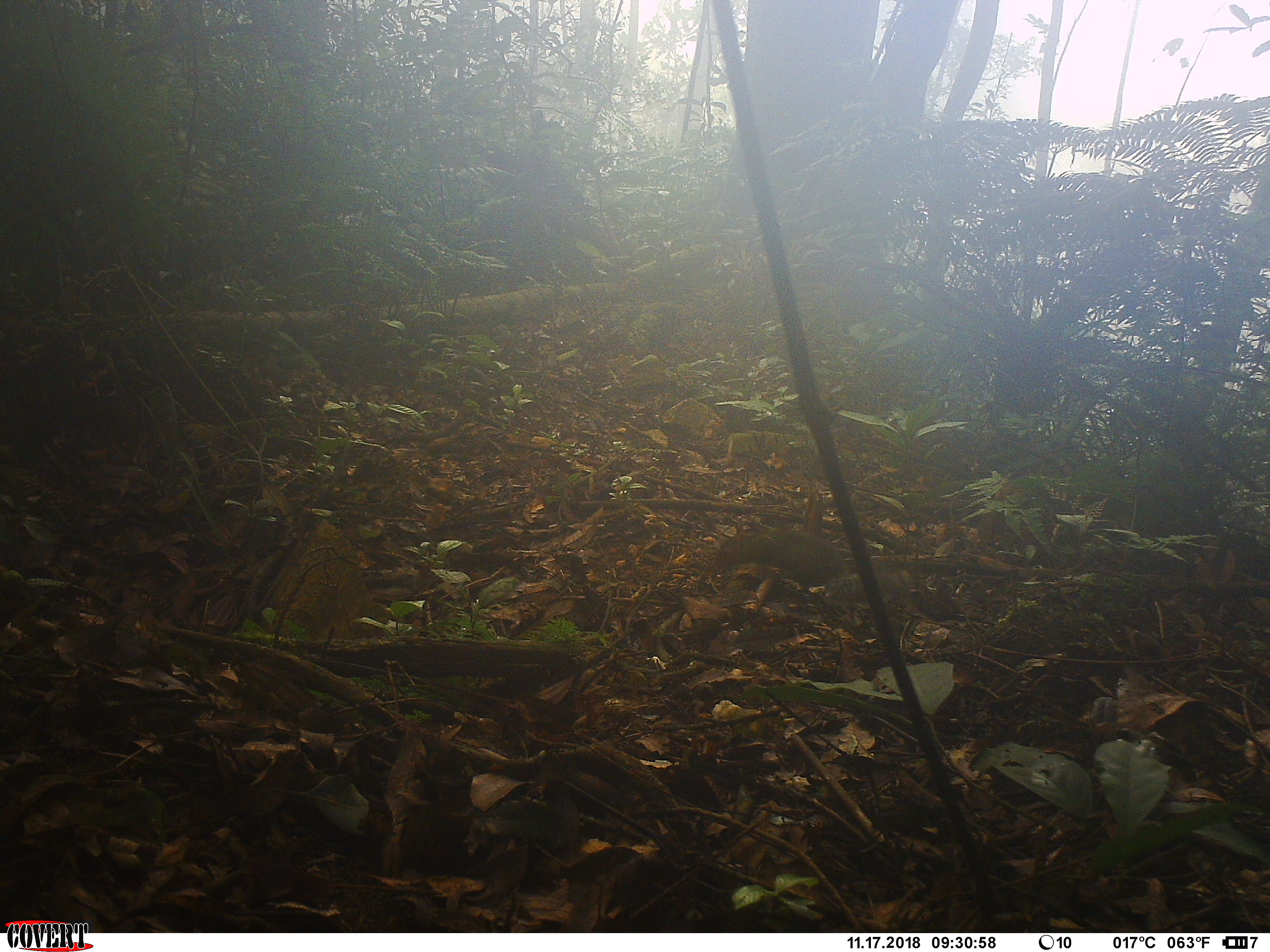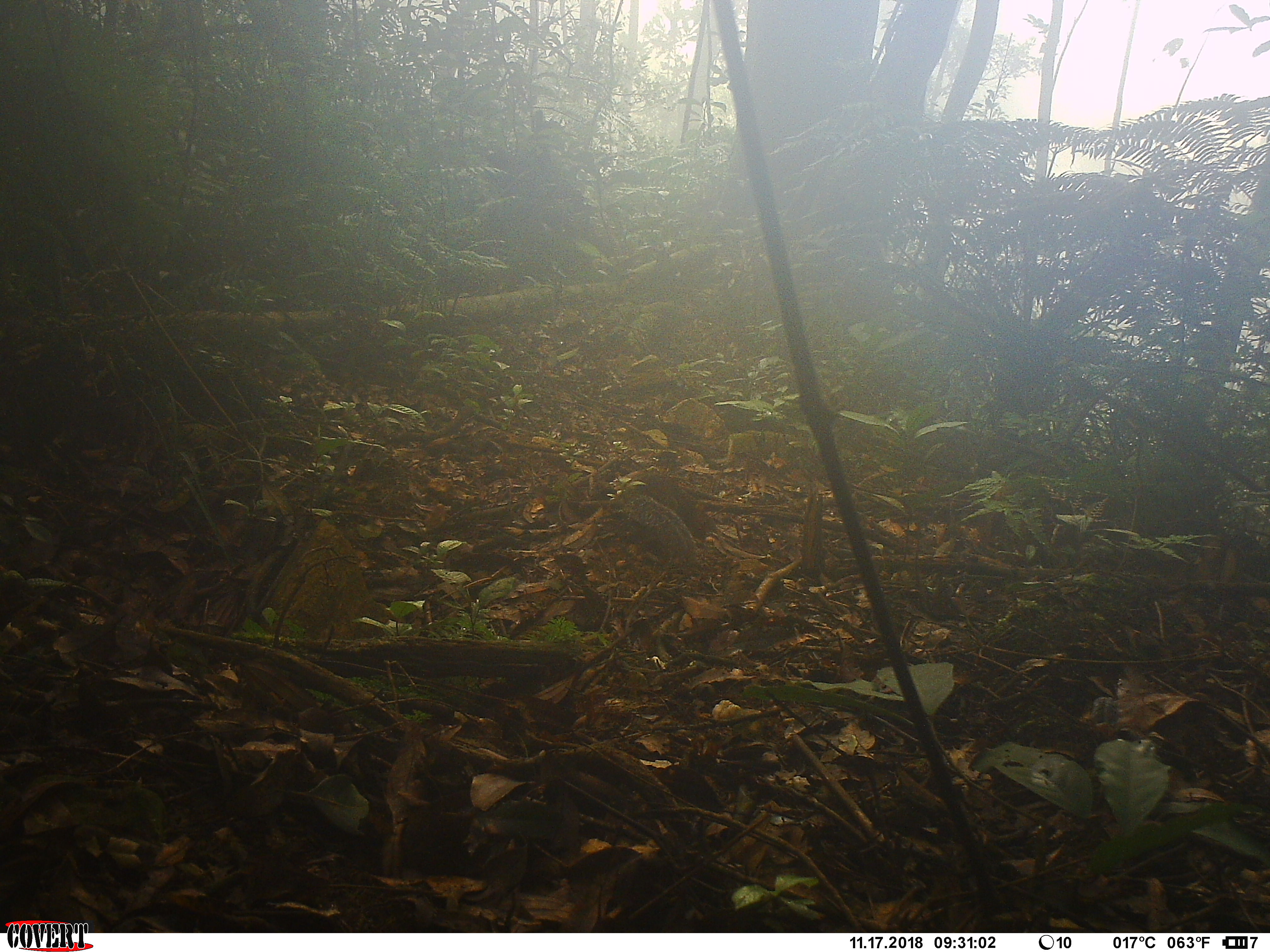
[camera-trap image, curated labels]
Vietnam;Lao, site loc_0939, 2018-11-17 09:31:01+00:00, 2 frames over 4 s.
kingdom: Animalia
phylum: Chordata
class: Mammalia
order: Rodentia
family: Sciuridae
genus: Dremomys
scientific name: Dremomys rufigenis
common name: red-cheeked squirrel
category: red cheeked squirrel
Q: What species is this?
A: Red cheeked squirrel (red-cheeked squirrel) (Dremomys rufigenis).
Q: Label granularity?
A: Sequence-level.